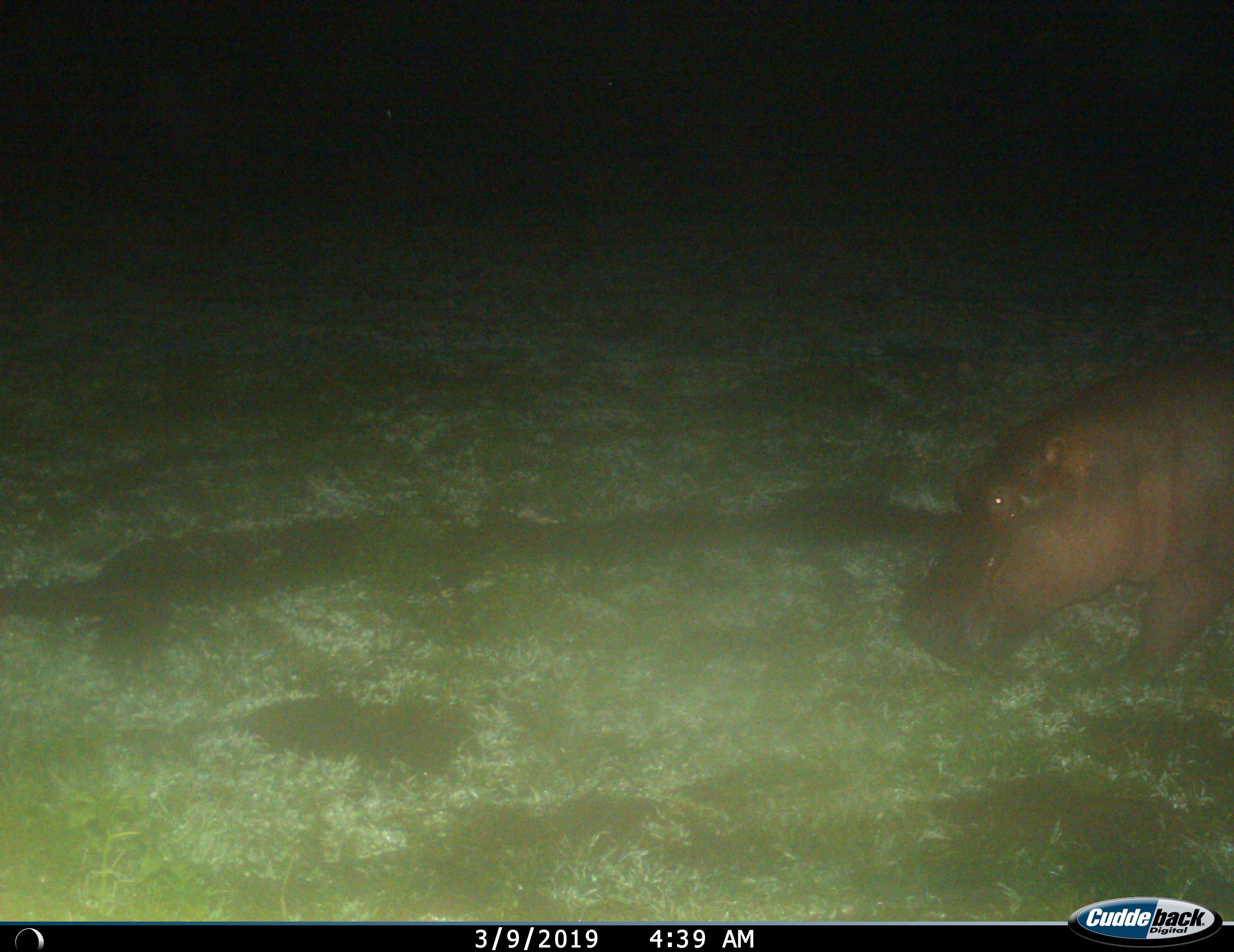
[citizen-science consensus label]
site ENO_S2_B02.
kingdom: Animalia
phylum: Chordata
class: Mammalia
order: Artiodactyla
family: Hippopotamidae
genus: Hippopotamus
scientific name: Hippopotamus amphibius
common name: hippopotamus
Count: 1.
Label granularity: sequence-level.